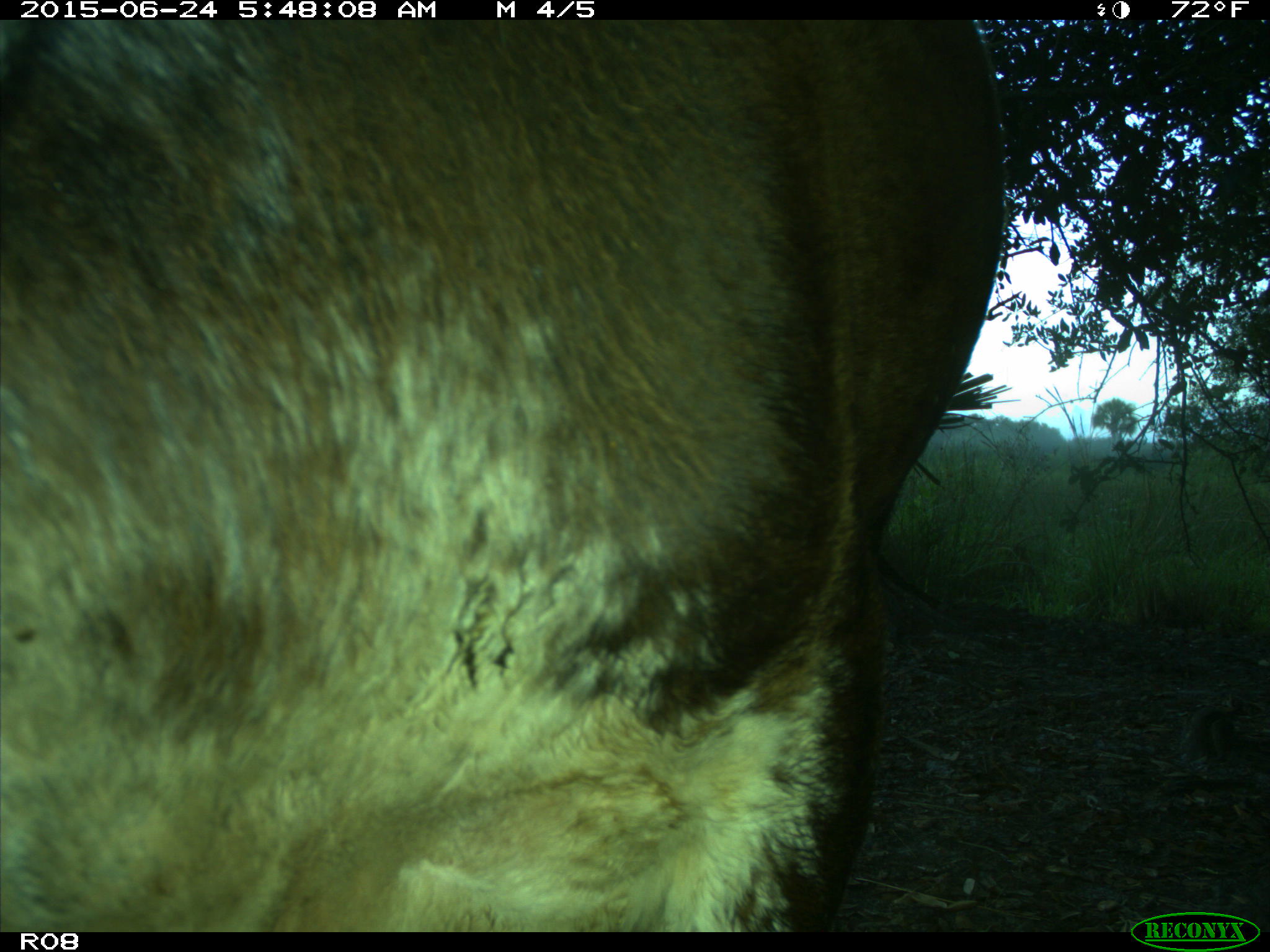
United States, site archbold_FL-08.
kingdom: Animalia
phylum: Chordata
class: Mammalia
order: Artiodactyla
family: Bovidae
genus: Bos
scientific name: Bos taurus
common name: domestic cow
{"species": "Bos taurus (domestic cow)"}